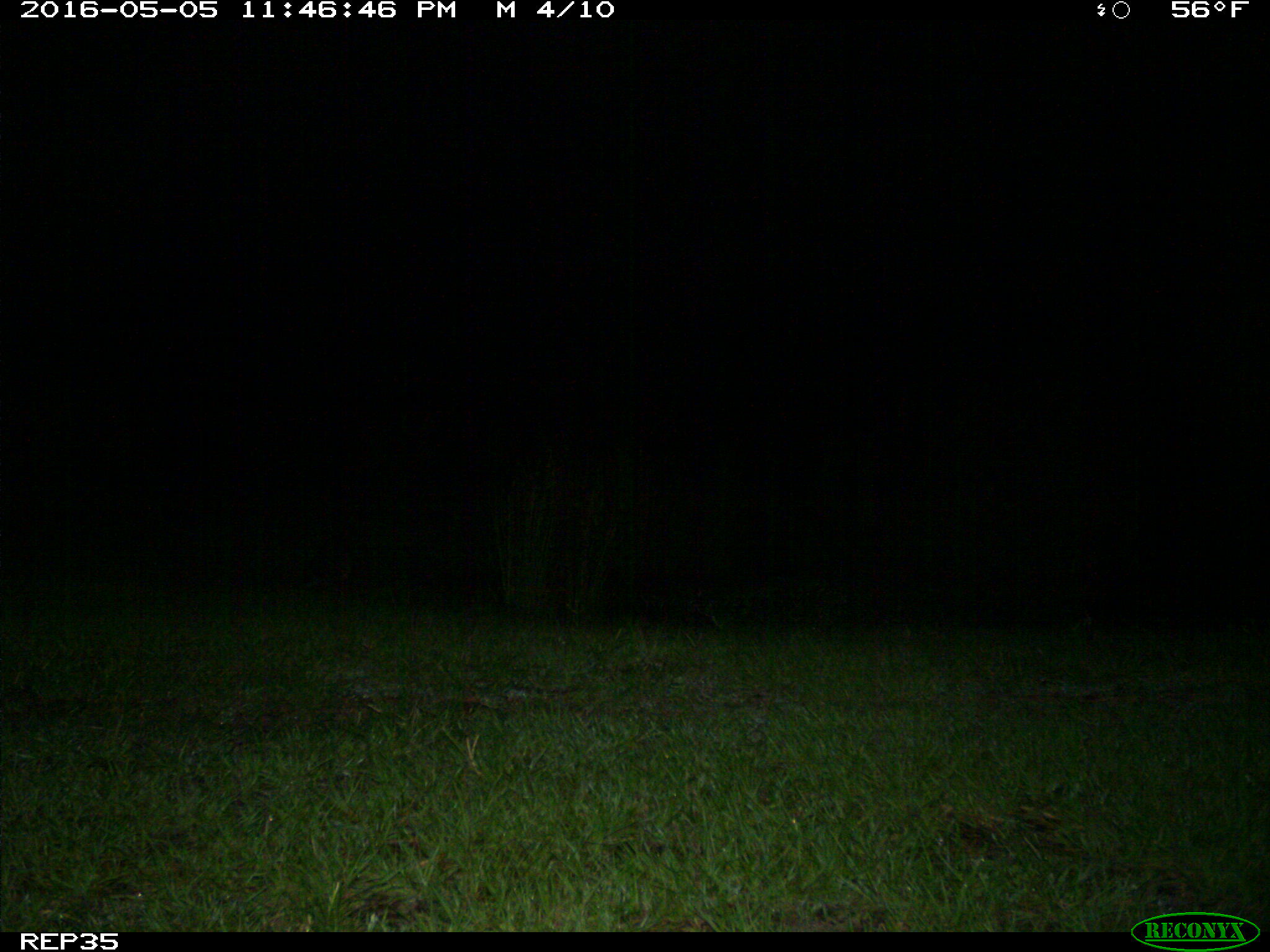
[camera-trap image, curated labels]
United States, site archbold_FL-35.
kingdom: Animalia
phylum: Chordata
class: Mammalia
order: Carnivora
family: Procyonidae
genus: Procyon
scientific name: Procyon lotor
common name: common raccoon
Procyon lotor (common raccoon).